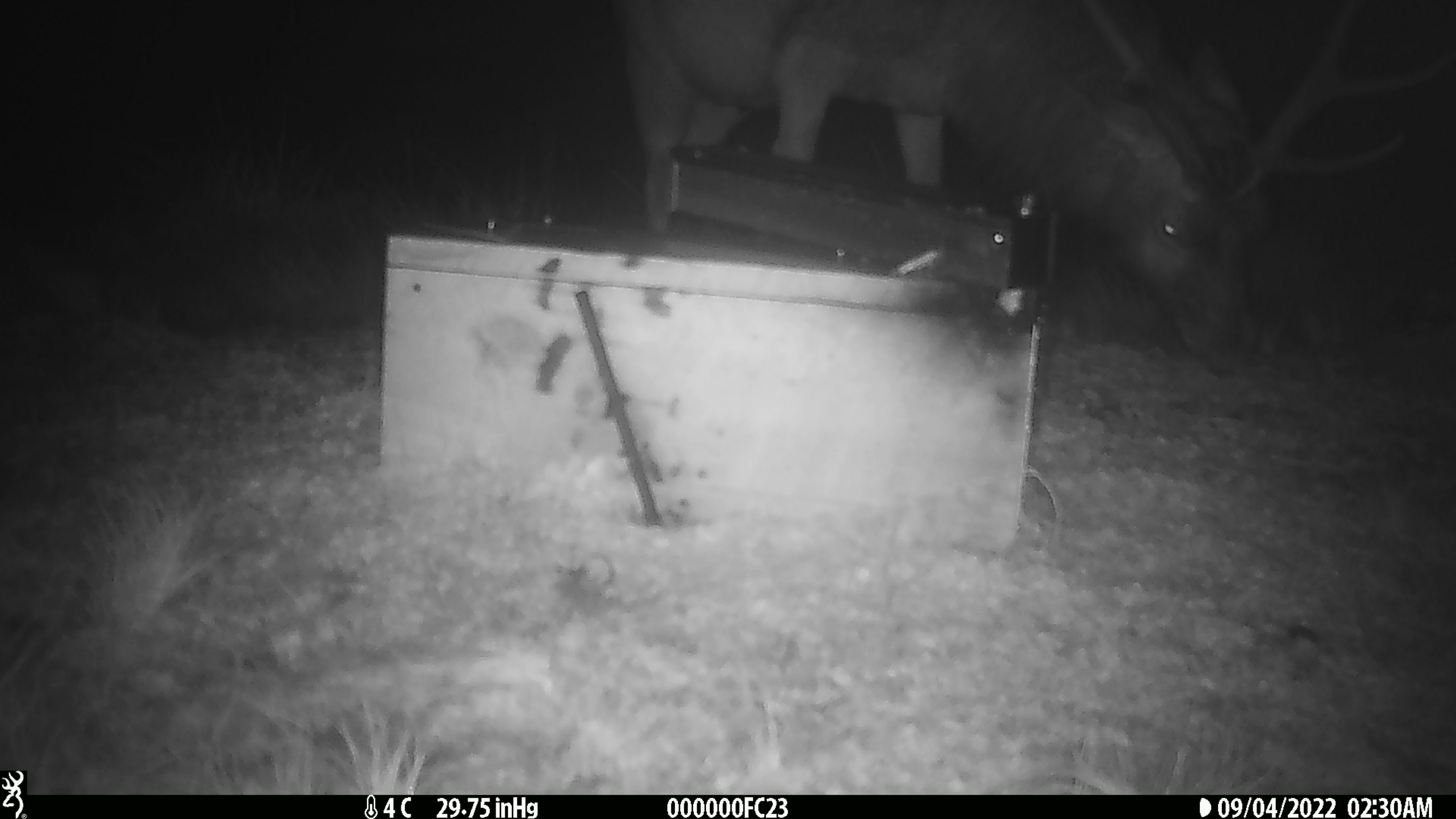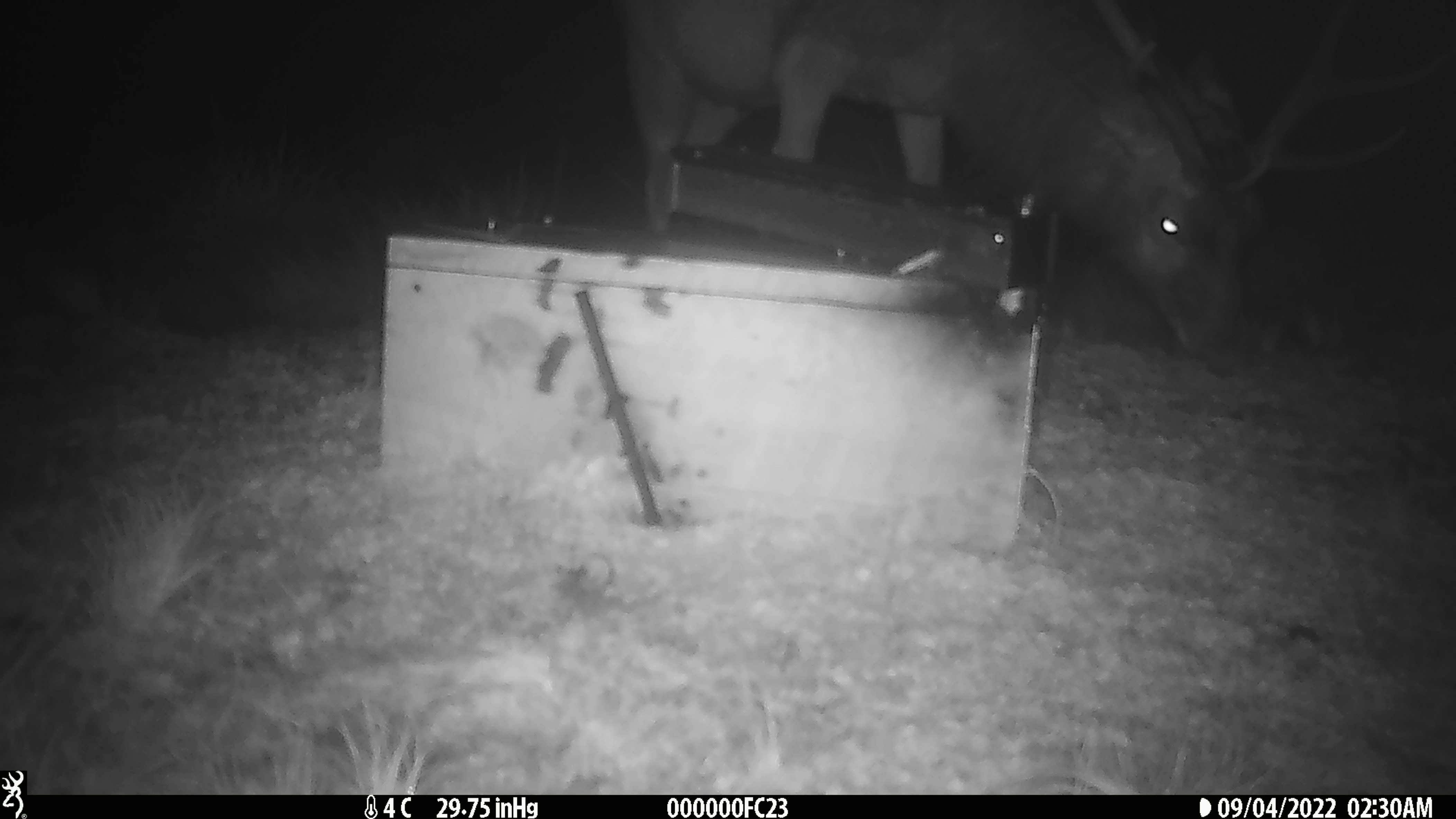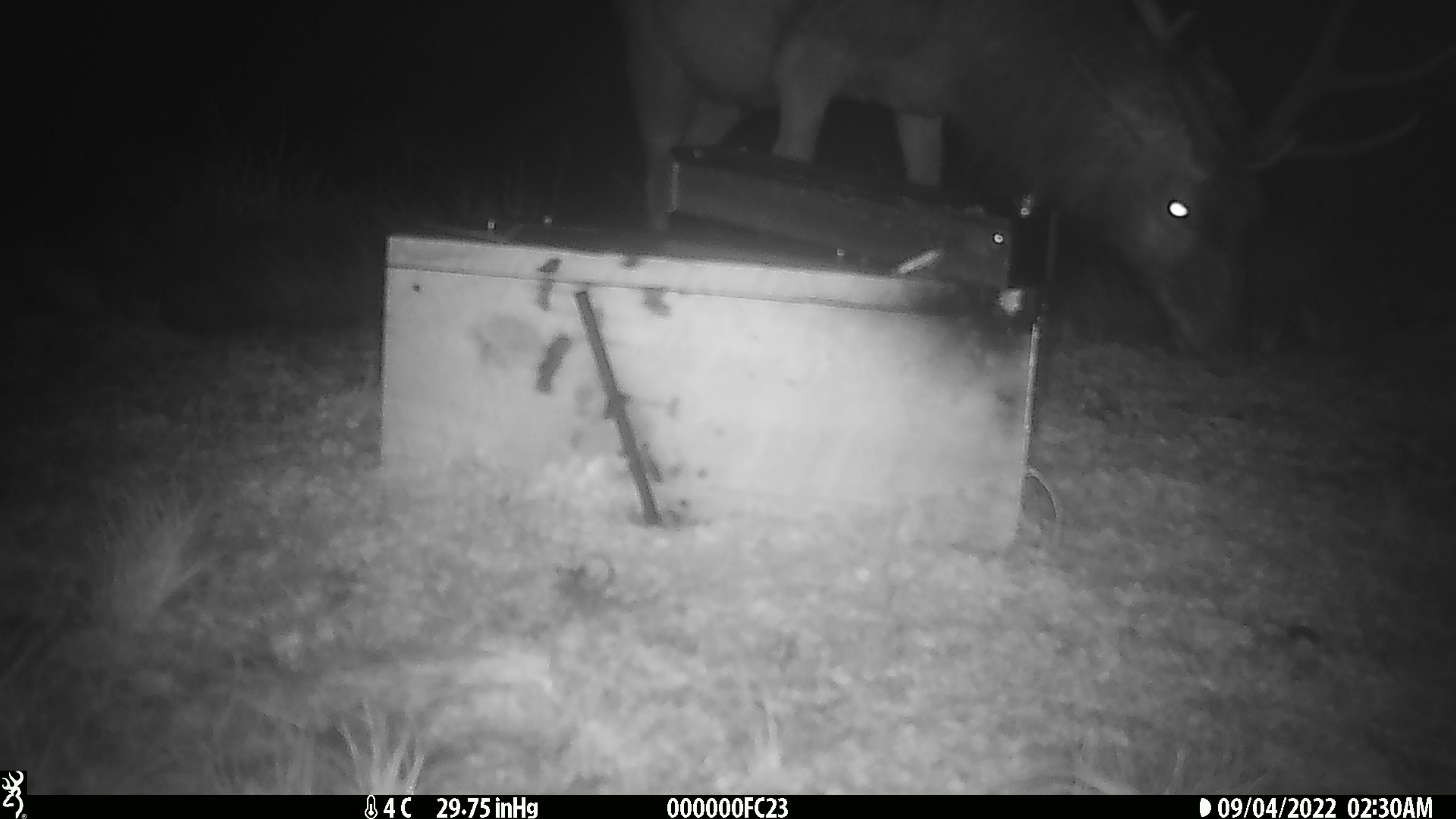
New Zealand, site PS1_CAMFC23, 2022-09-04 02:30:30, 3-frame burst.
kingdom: Animalia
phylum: Chordata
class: Mammalia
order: Artiodactyla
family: Cervidae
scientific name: Cervidae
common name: deer